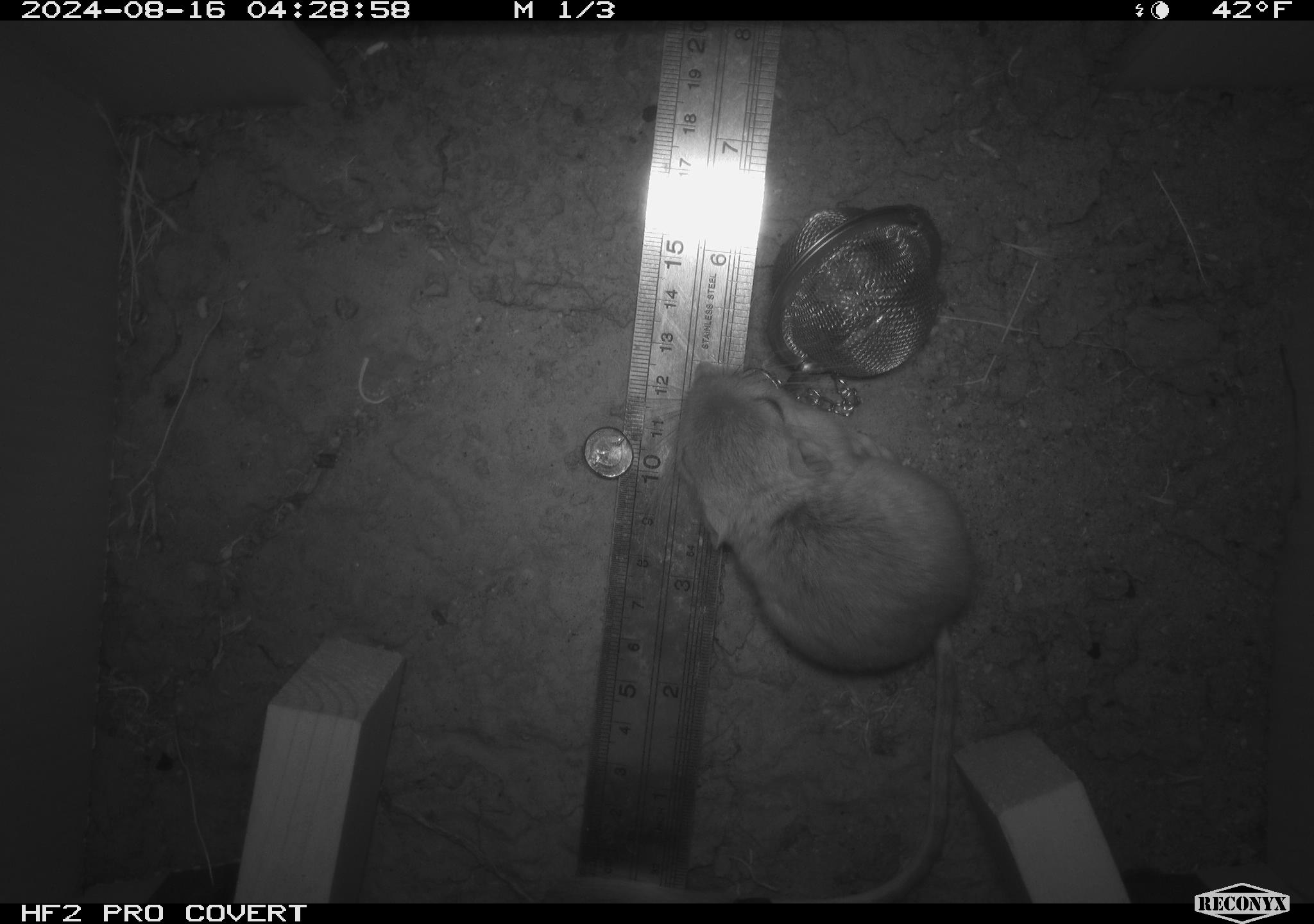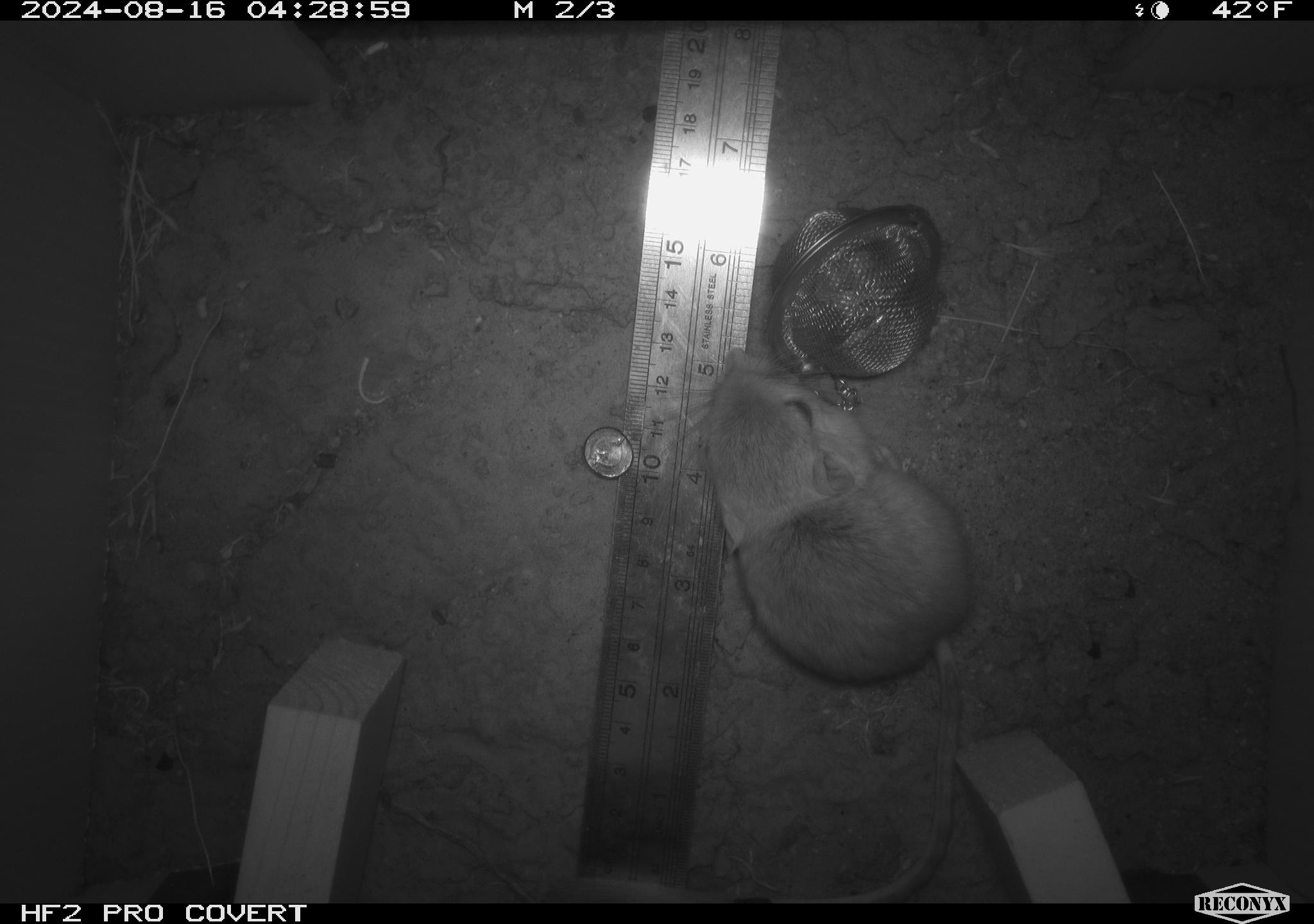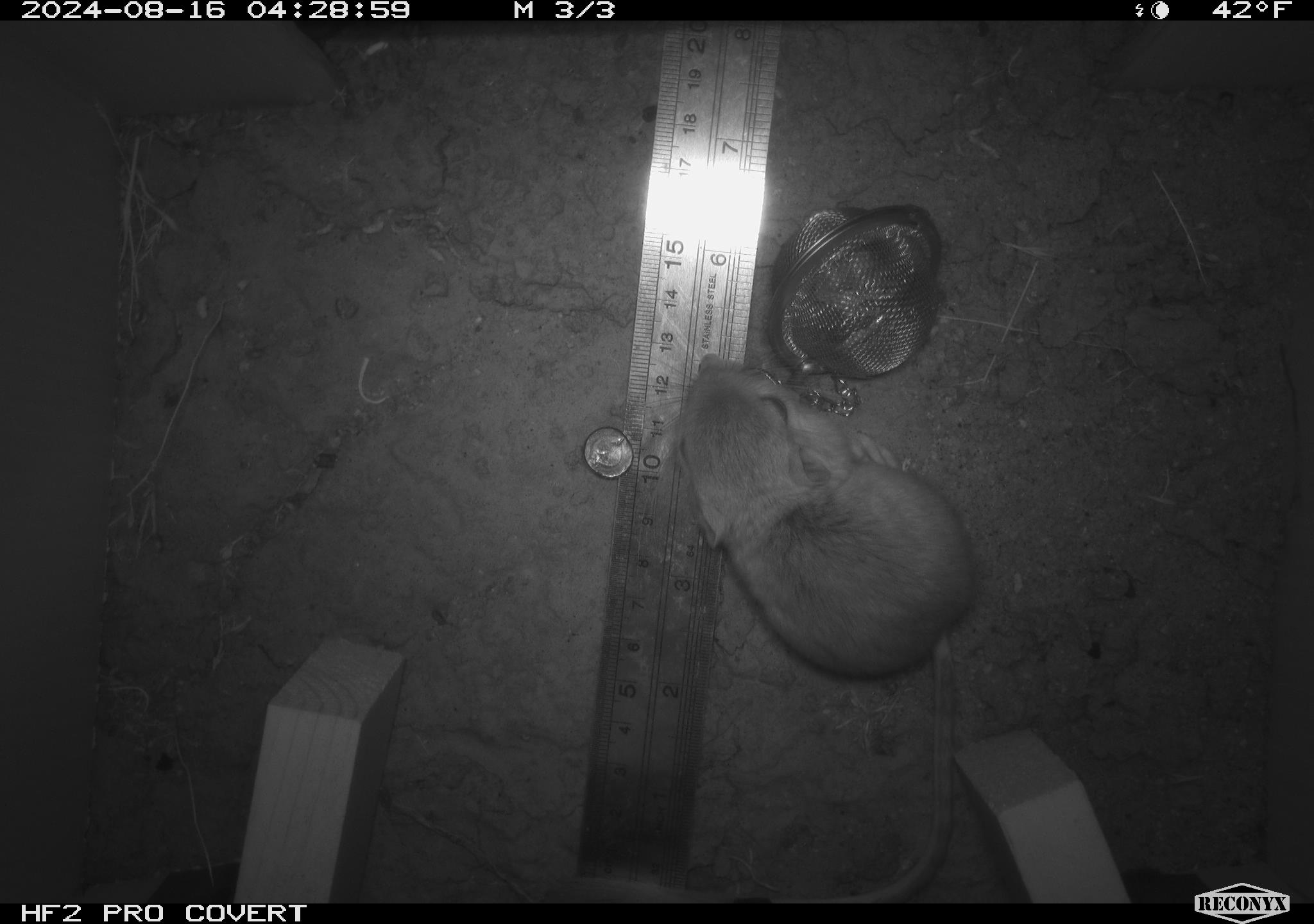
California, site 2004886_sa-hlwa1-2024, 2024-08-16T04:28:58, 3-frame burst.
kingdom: Animalia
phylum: Chordata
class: Mammalia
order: Rodentia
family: Heteromyidae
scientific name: Heteromyidae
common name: kangaroo rats and pocket mice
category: heteromyidae family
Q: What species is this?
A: Heteromyidae family (kangaroo rats and pocket mice) (Heteromyidae).